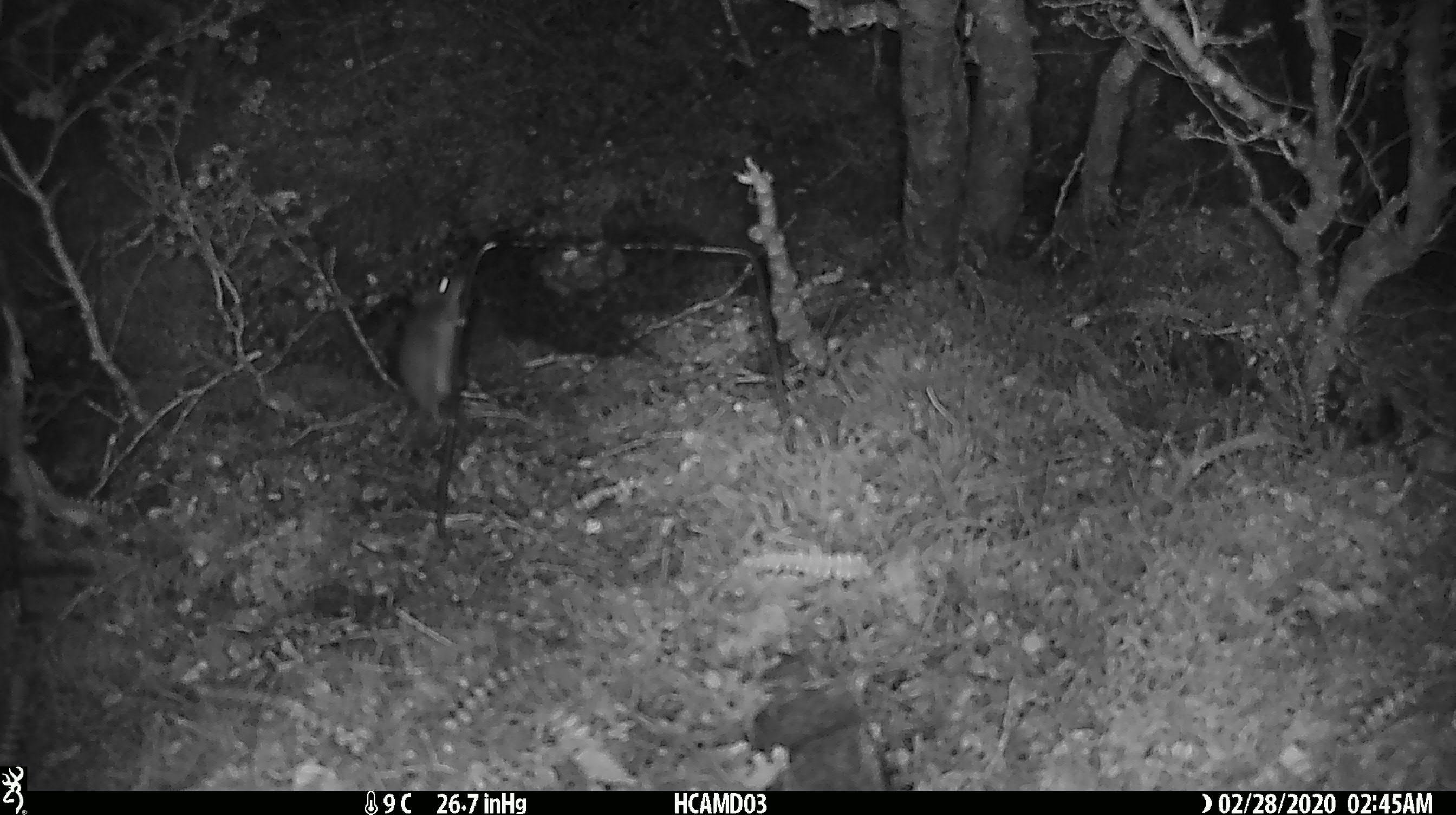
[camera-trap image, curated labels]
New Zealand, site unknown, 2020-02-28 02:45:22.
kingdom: Animalia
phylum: Chordata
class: Mammalia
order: Rodentia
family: Muridae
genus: Mus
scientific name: Mus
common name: mouse